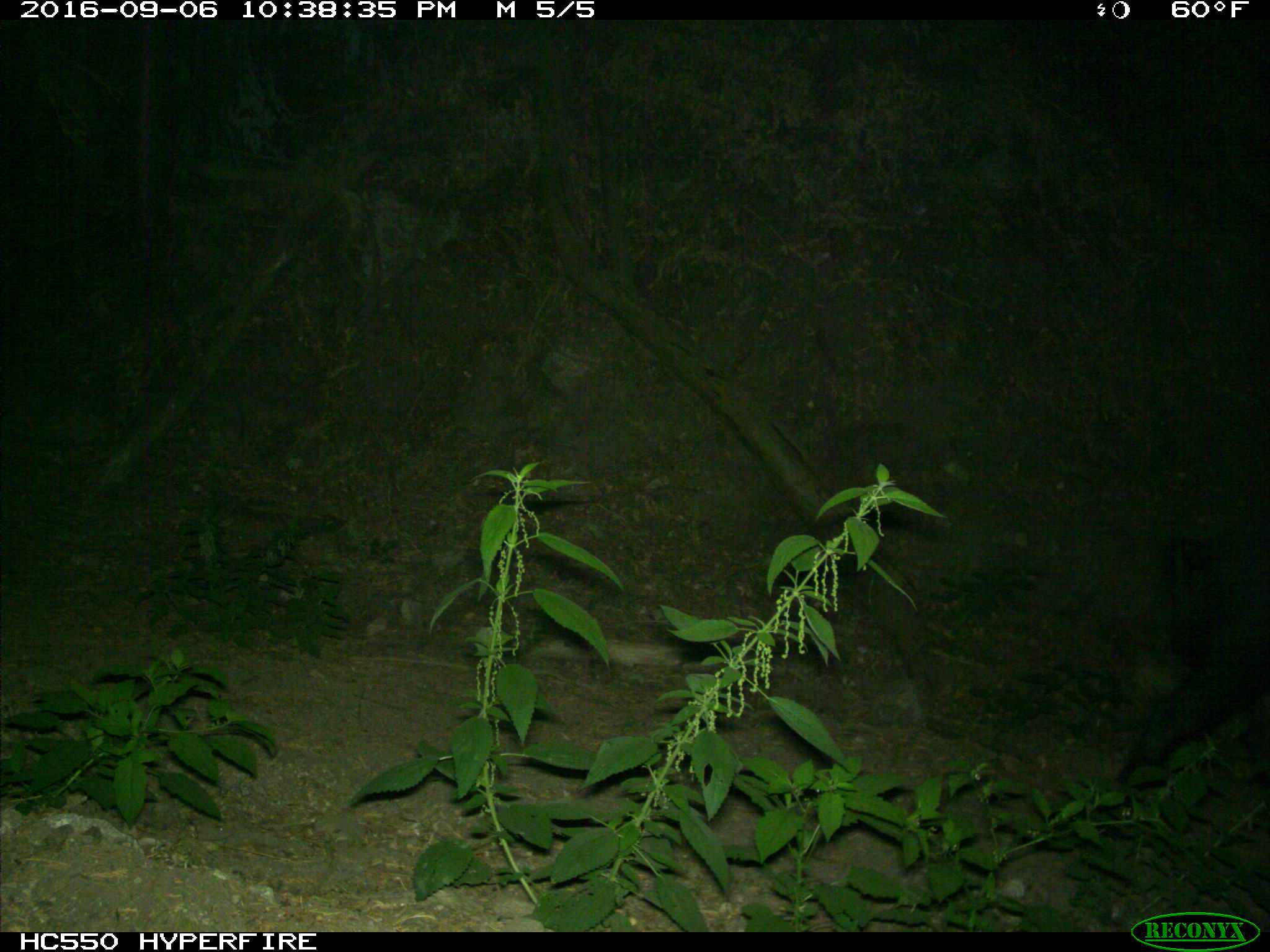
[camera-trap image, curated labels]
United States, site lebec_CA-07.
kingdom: Animalia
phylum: Chordata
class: Mammalia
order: Artiodactyla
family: Suidae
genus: Sus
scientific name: Sus scrofa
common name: wild boar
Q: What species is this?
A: Sus scrofa (wild boar).